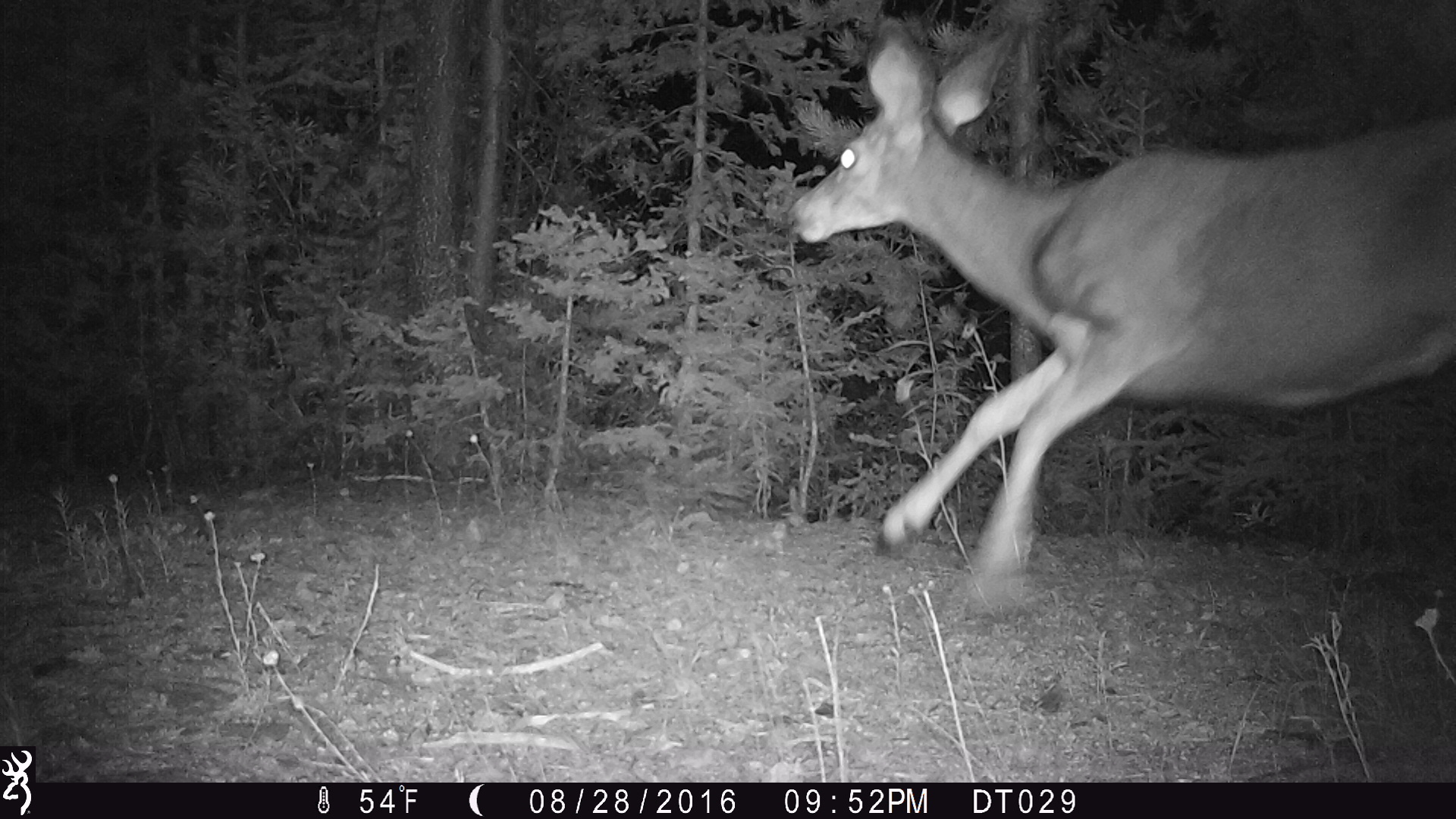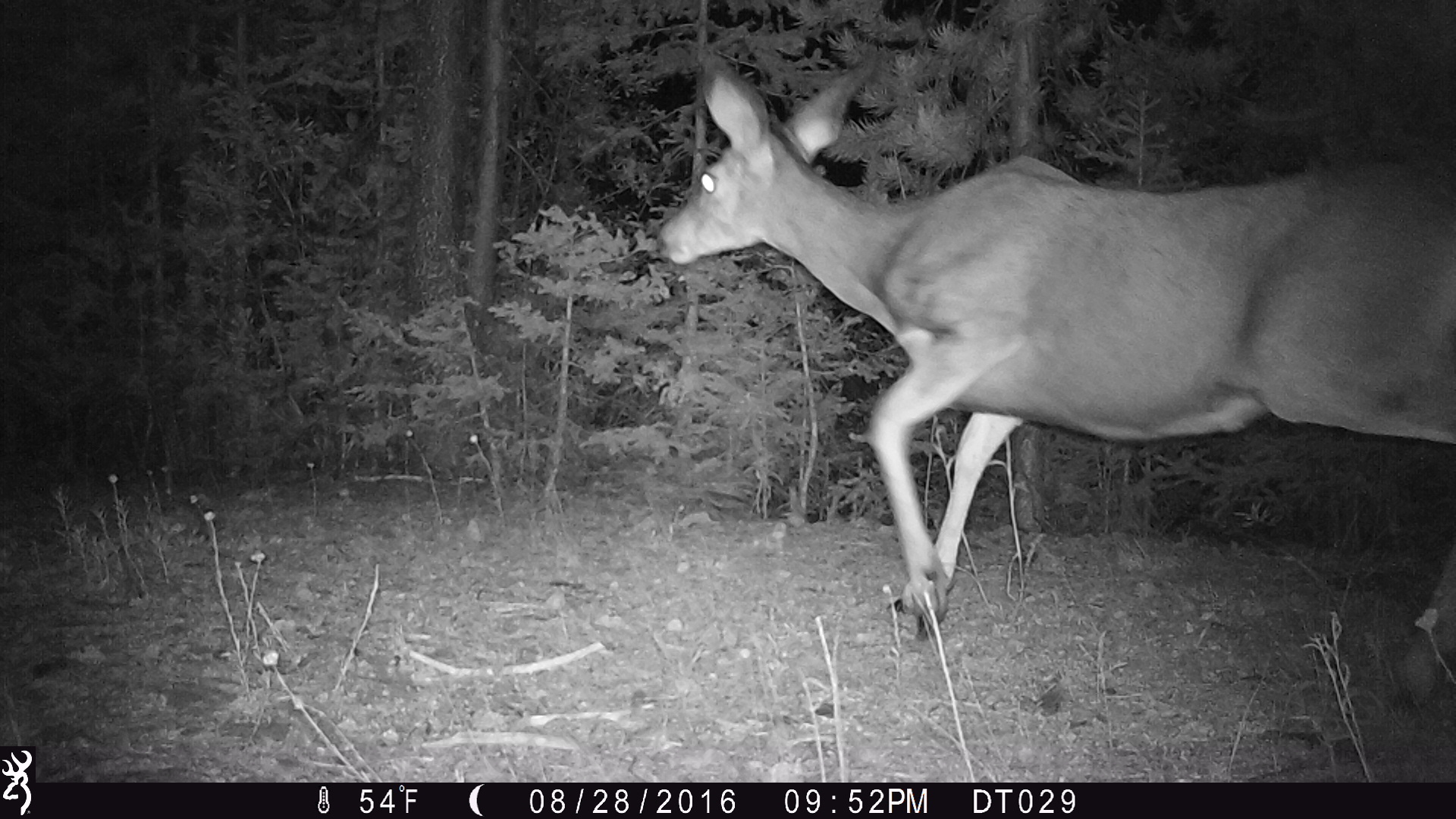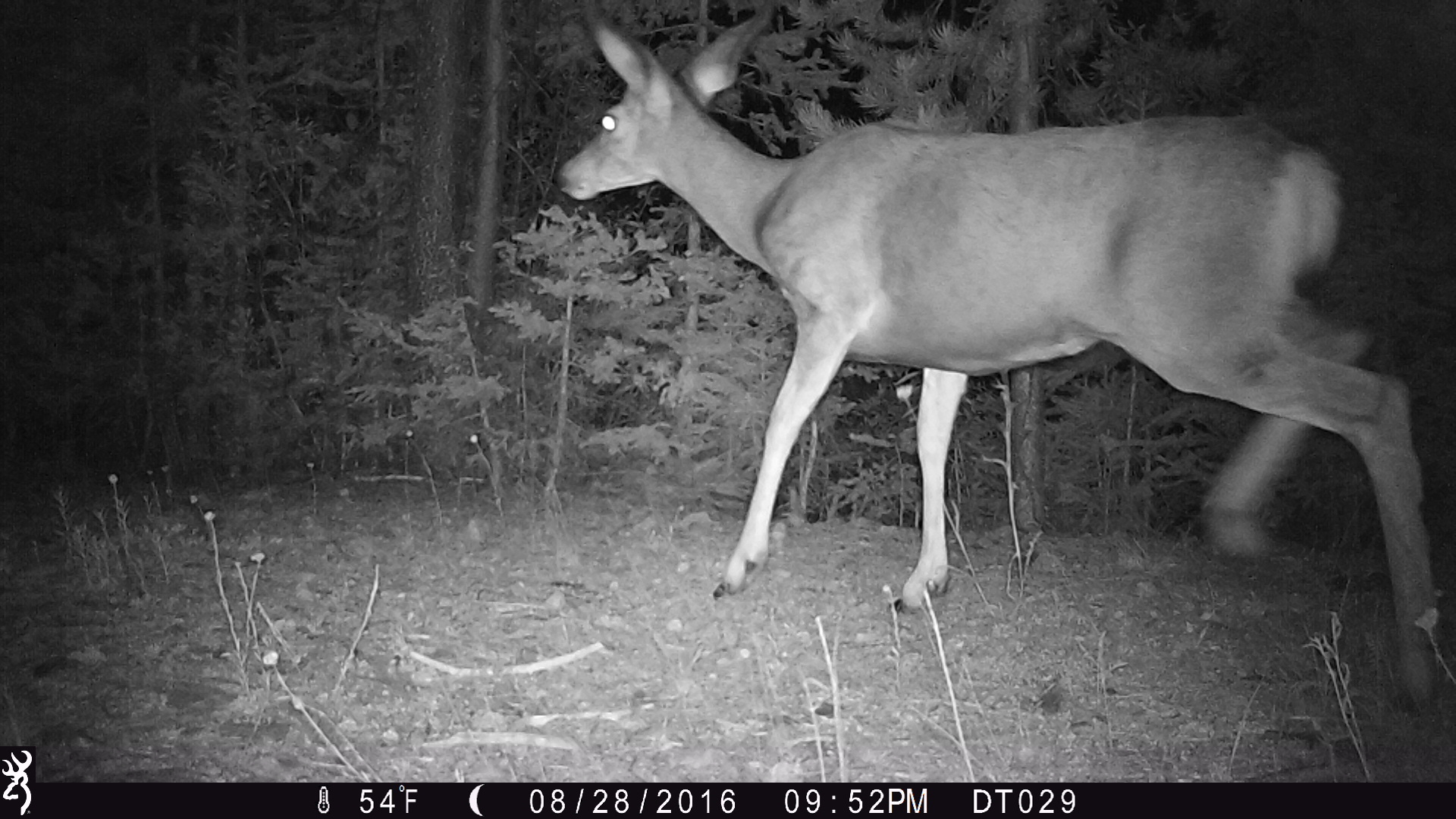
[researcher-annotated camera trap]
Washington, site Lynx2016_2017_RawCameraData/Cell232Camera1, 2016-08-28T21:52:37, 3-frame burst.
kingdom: Animalia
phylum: Chordata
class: Mammalia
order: Artiodactyla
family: Cervidae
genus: Odocoileus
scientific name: Odocoileus hemionus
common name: mule deer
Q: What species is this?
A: Odocoileus hemionus (mule deer).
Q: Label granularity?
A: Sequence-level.